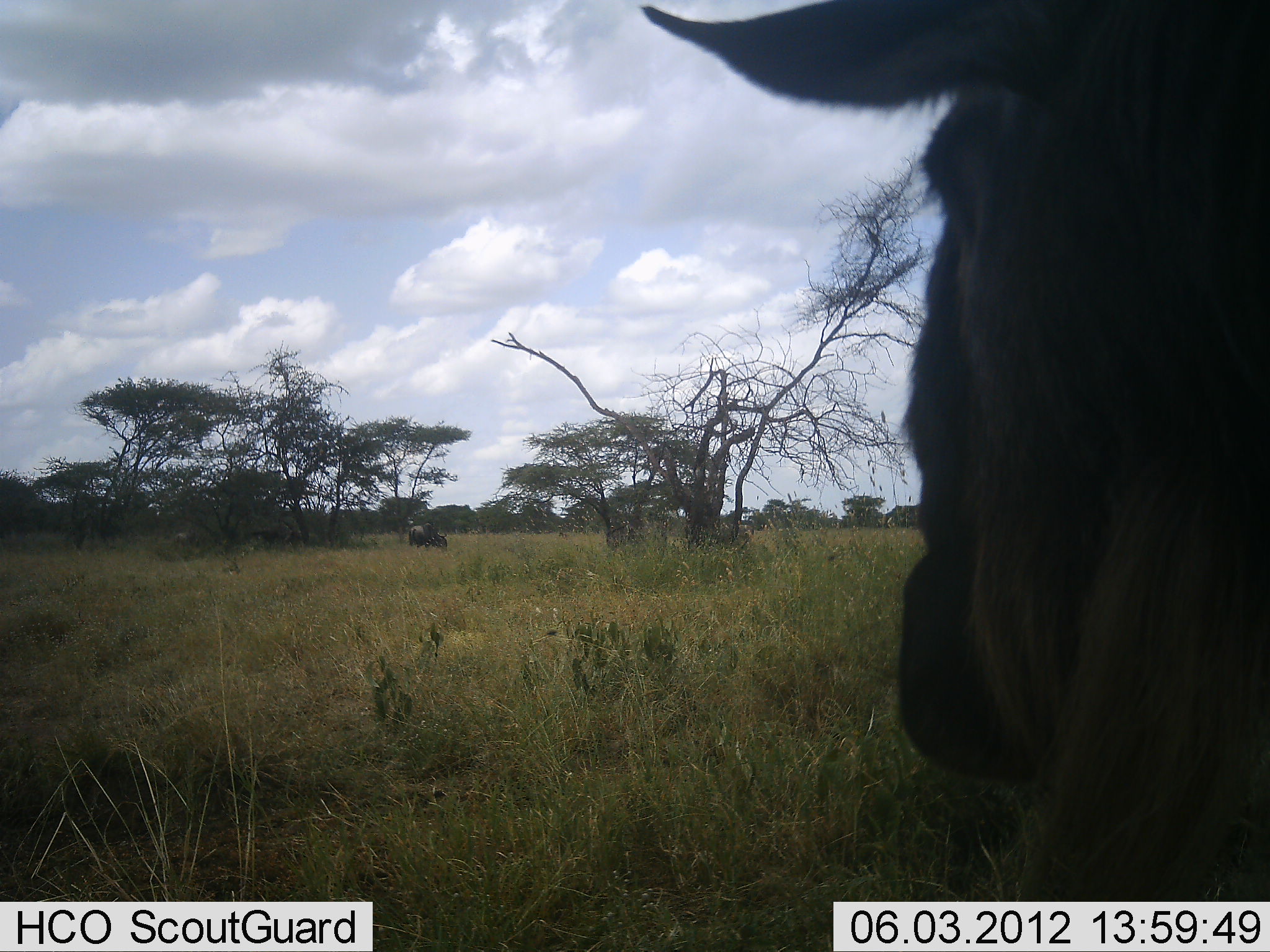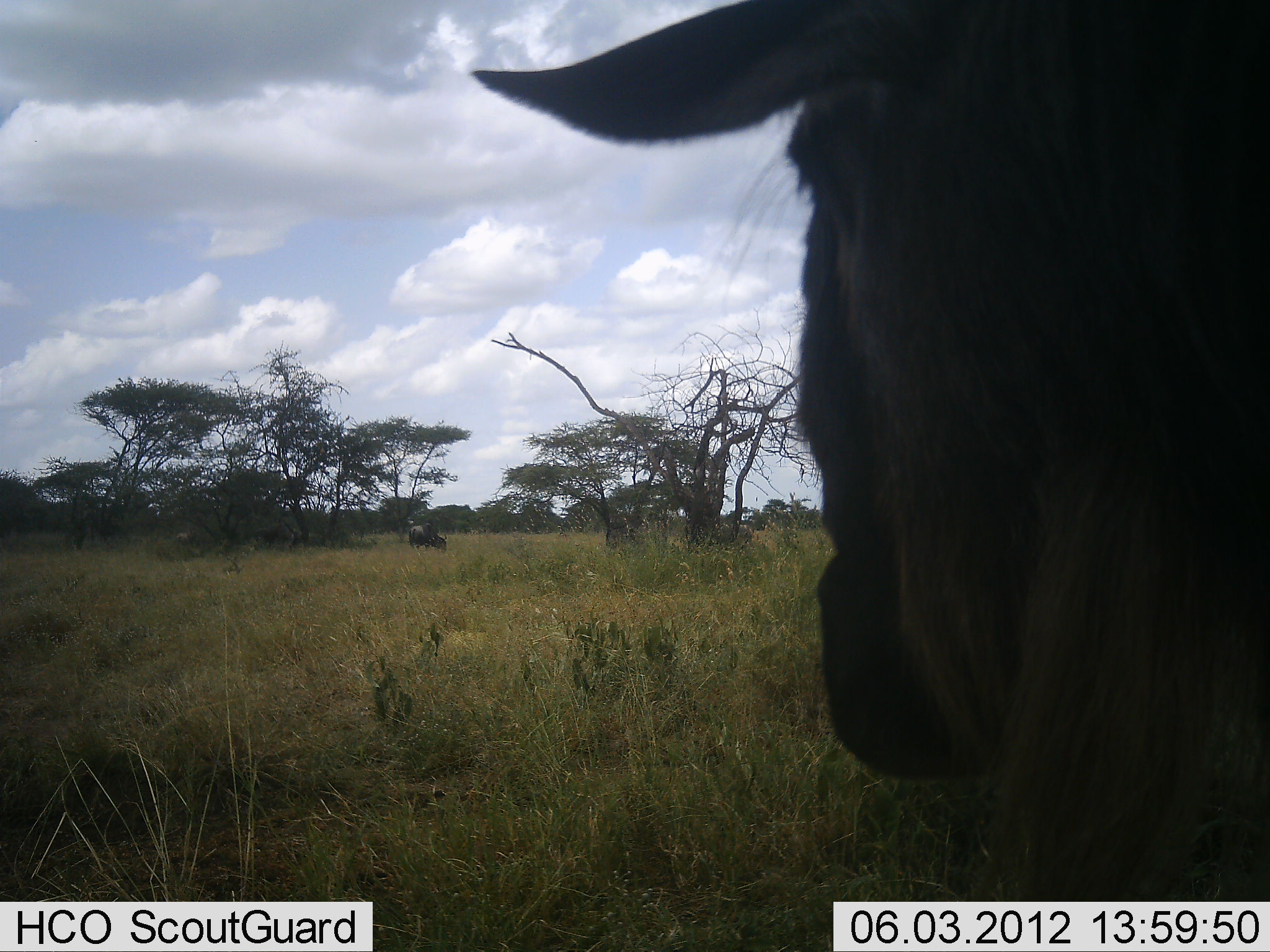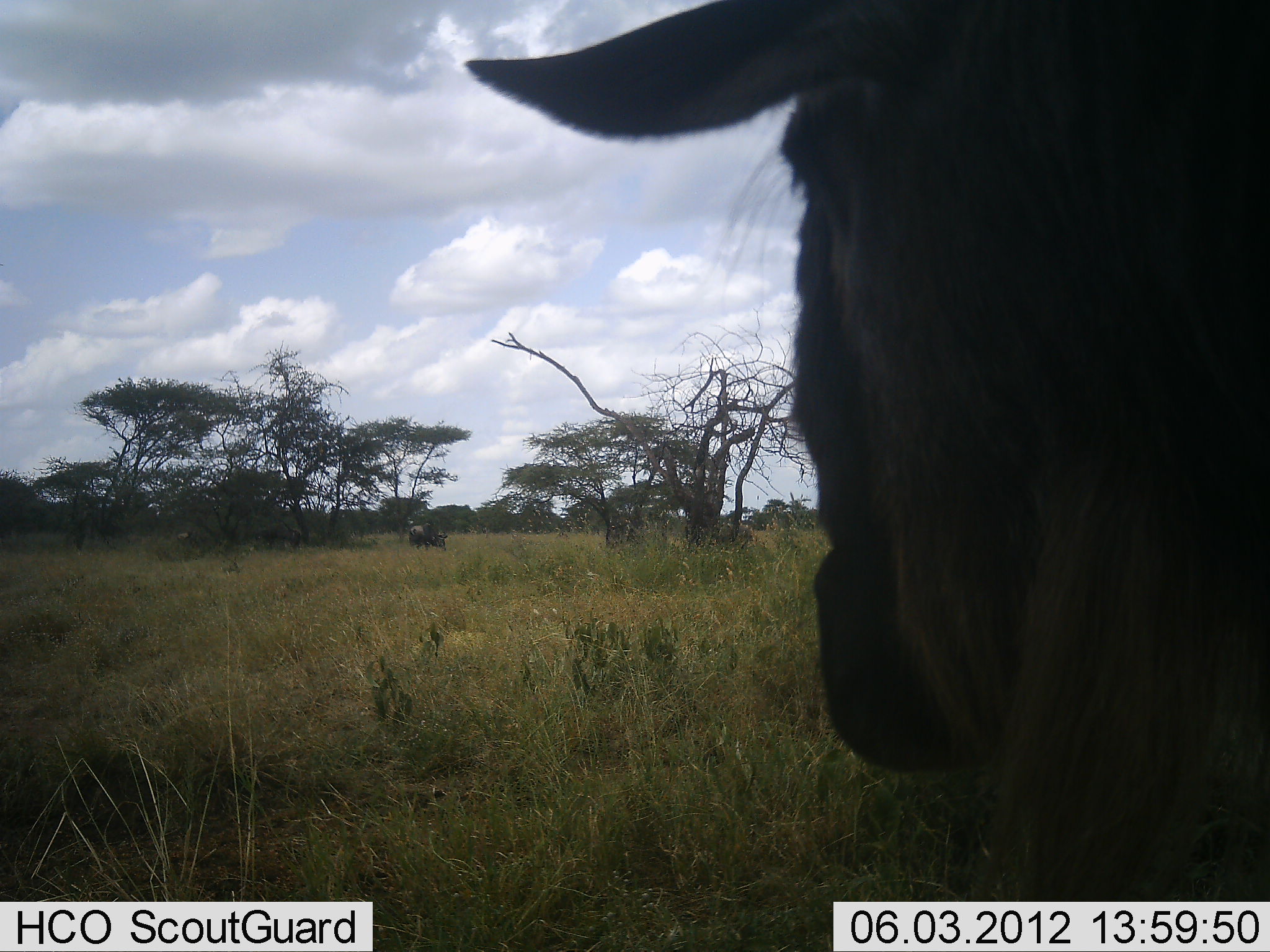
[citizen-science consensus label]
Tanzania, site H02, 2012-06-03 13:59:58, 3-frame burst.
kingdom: Animalia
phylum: Chordata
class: Mammalia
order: Artiodactyla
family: Bovidae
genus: Connochaetes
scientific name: Connochaetes taurinus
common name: blue wildebeest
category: wildebeest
Wildebeest (blue wildebeest) (Connochaetes taurinus), count 2. Behavior (volunteer vote fractions): standing 82%, resting 9%, moving 0%, interacting 0%. Young present (vote fraction): 0%. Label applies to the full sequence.